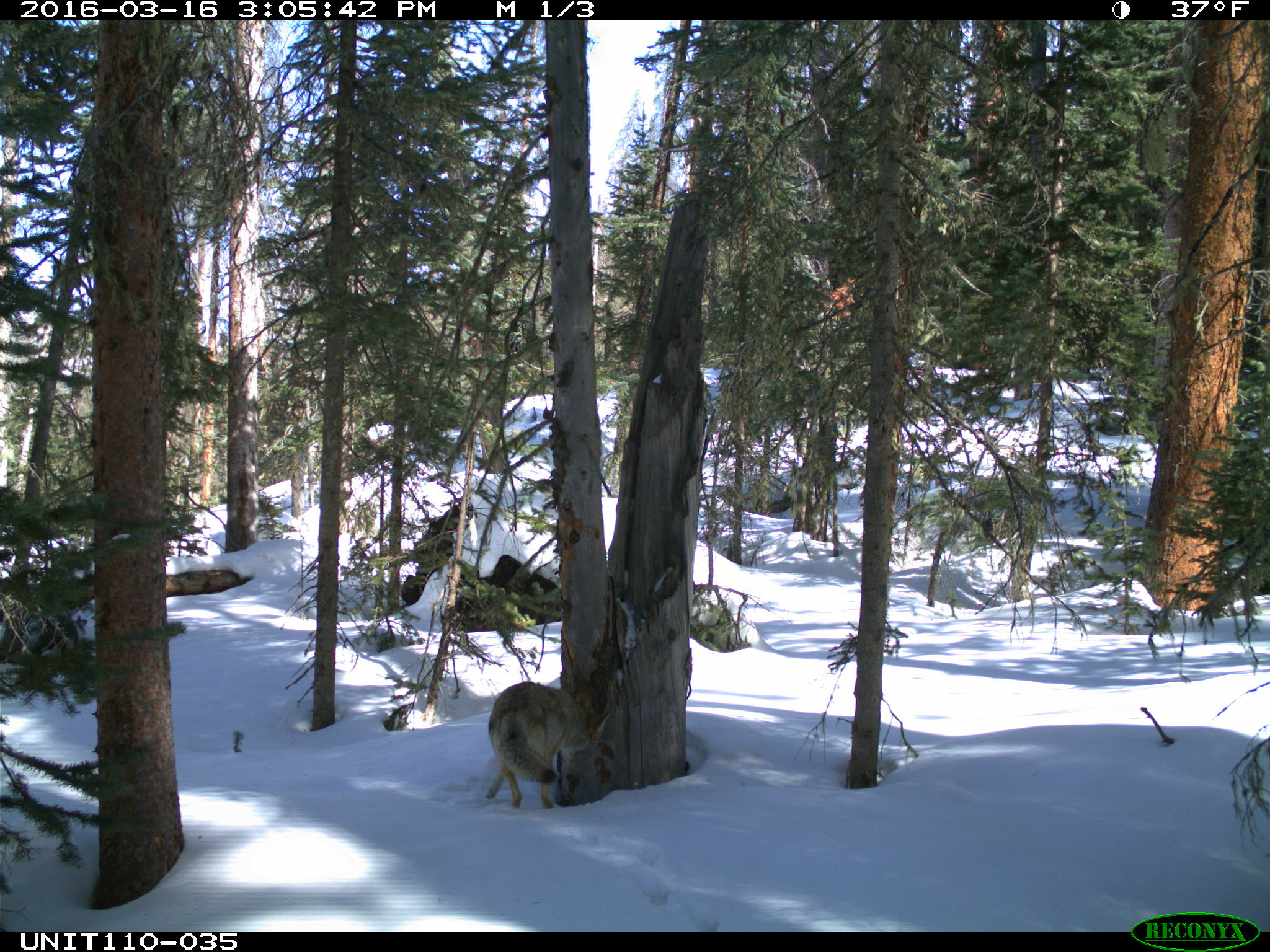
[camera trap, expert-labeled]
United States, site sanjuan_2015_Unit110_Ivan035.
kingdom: Animalia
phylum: Chordata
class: Mammalia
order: Carnivora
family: Canidae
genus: Canis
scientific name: Canis latrans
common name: coyote